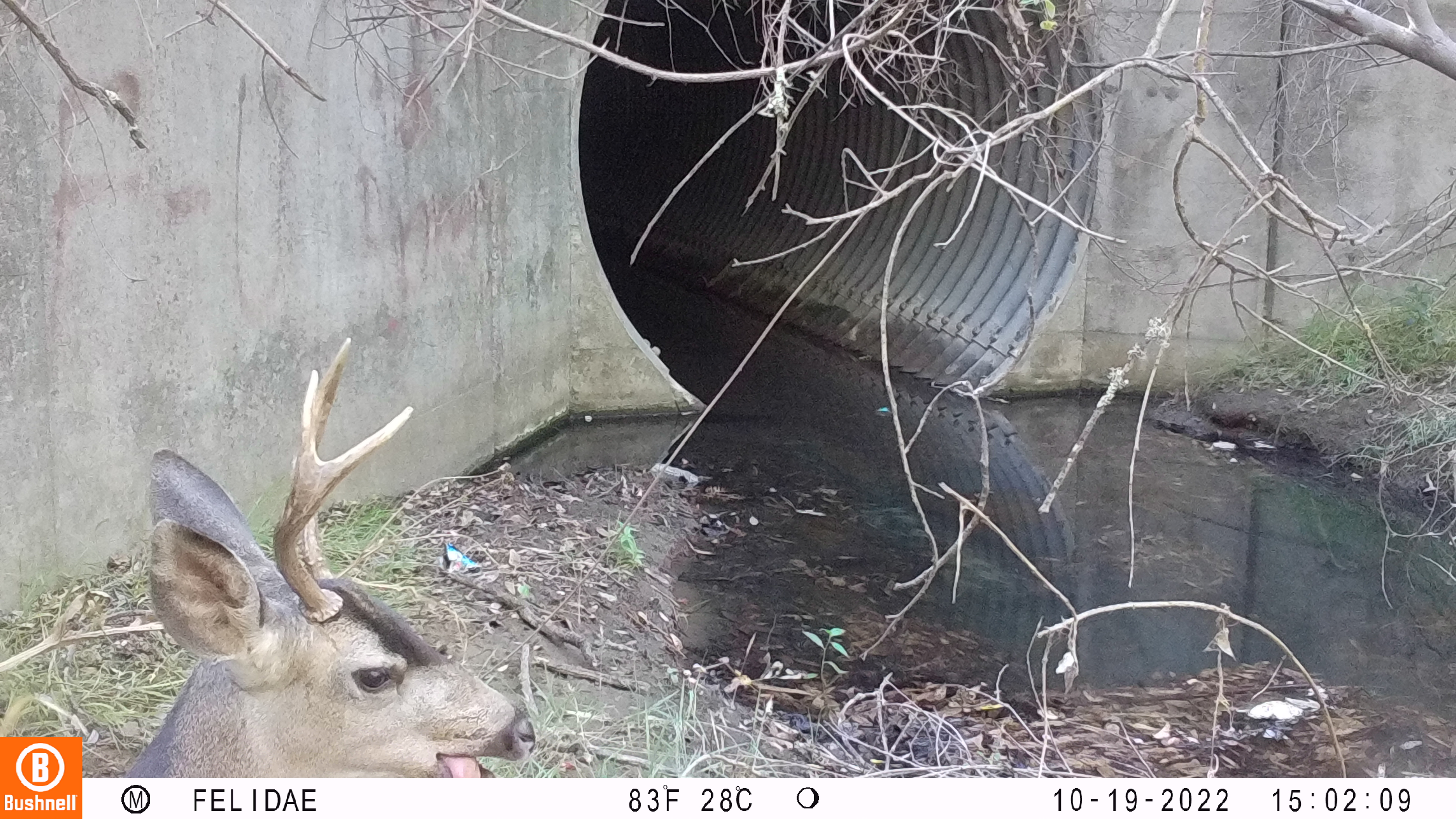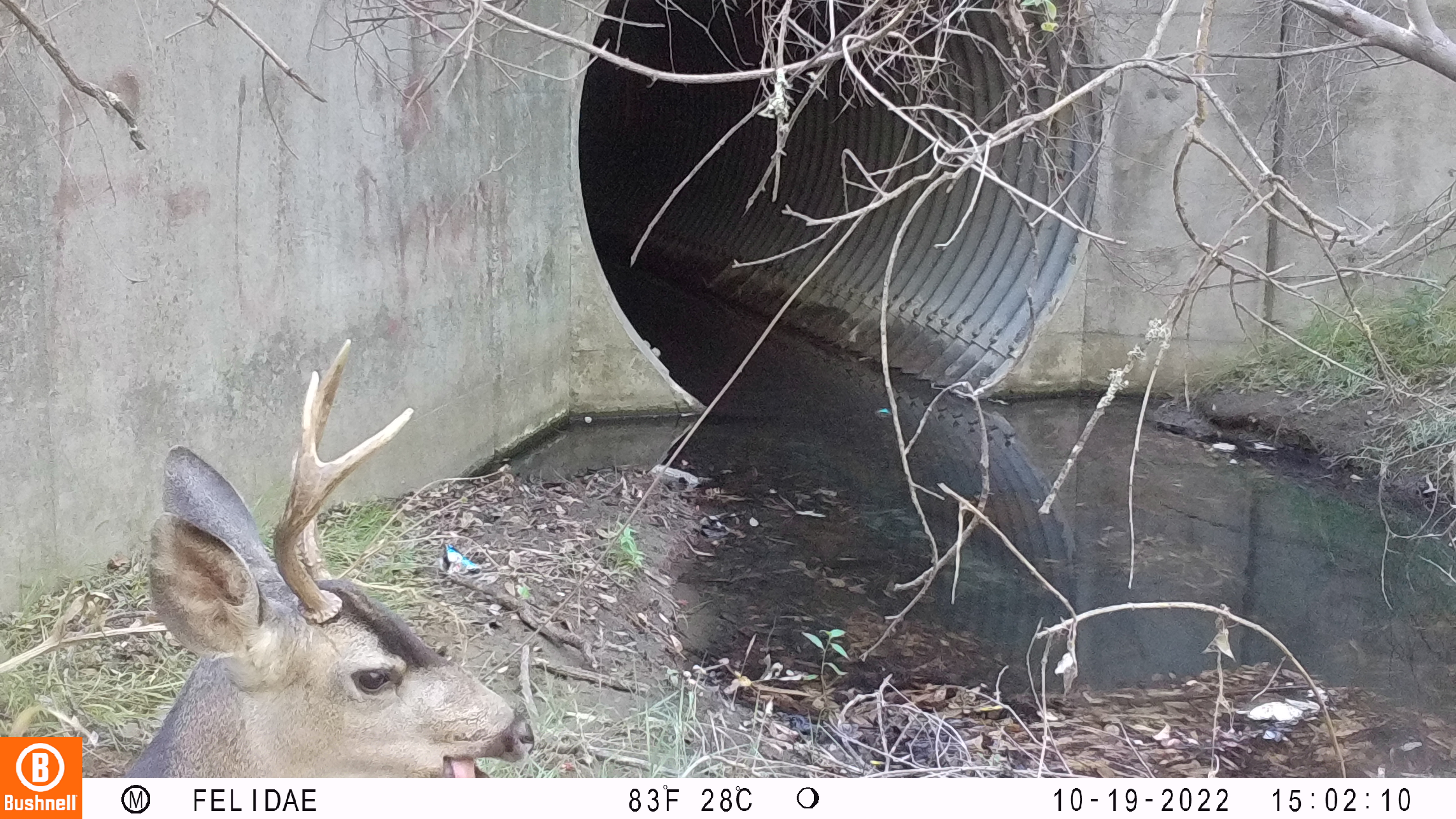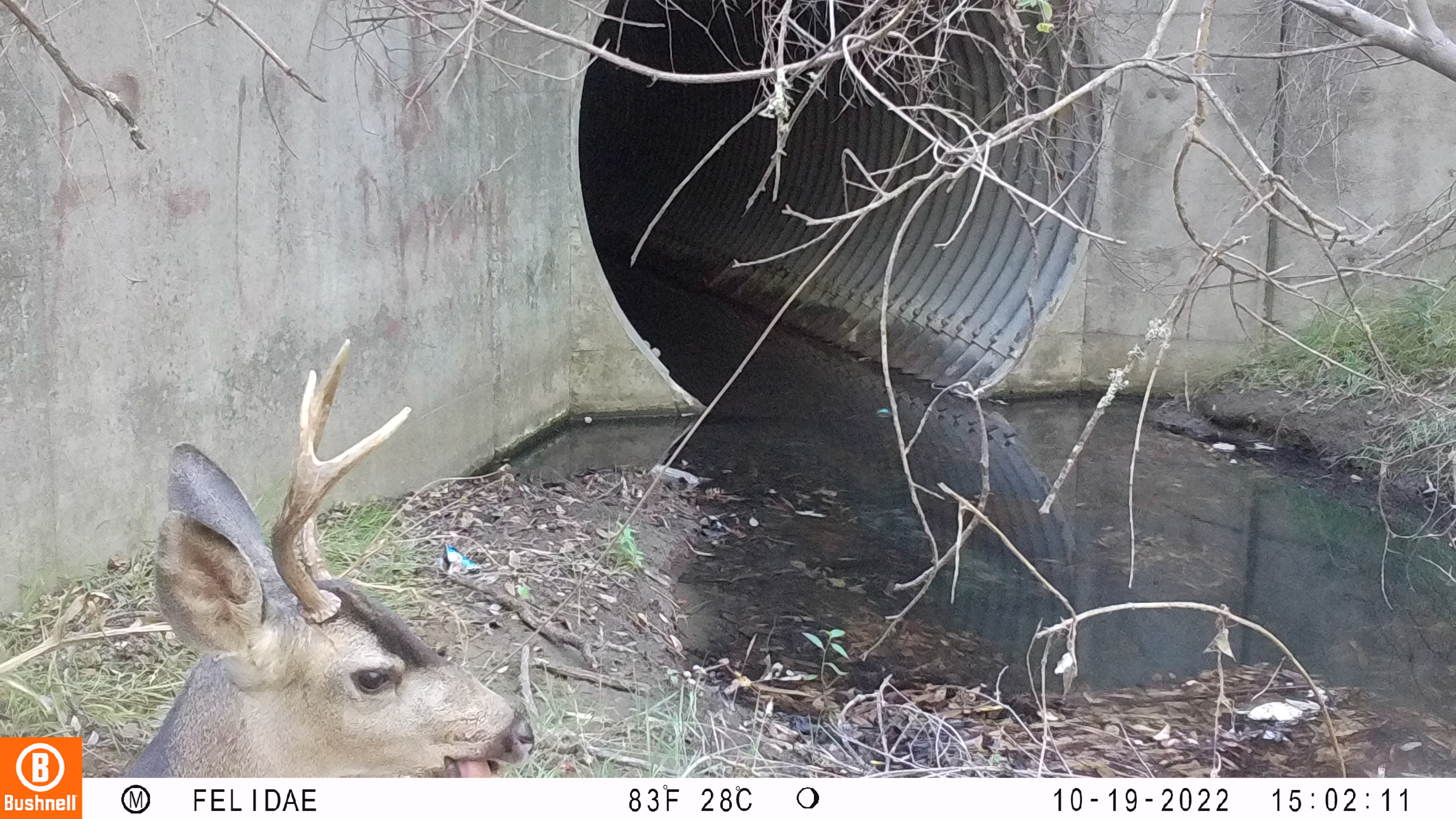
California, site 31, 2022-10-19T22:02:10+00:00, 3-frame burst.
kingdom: Animalia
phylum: Chordata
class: Mammalia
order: Artiodactyla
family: Cervidae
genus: Odocoileus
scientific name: Odocoileus hemionus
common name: mule deer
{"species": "mule deer (Odocoileus hemionus)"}